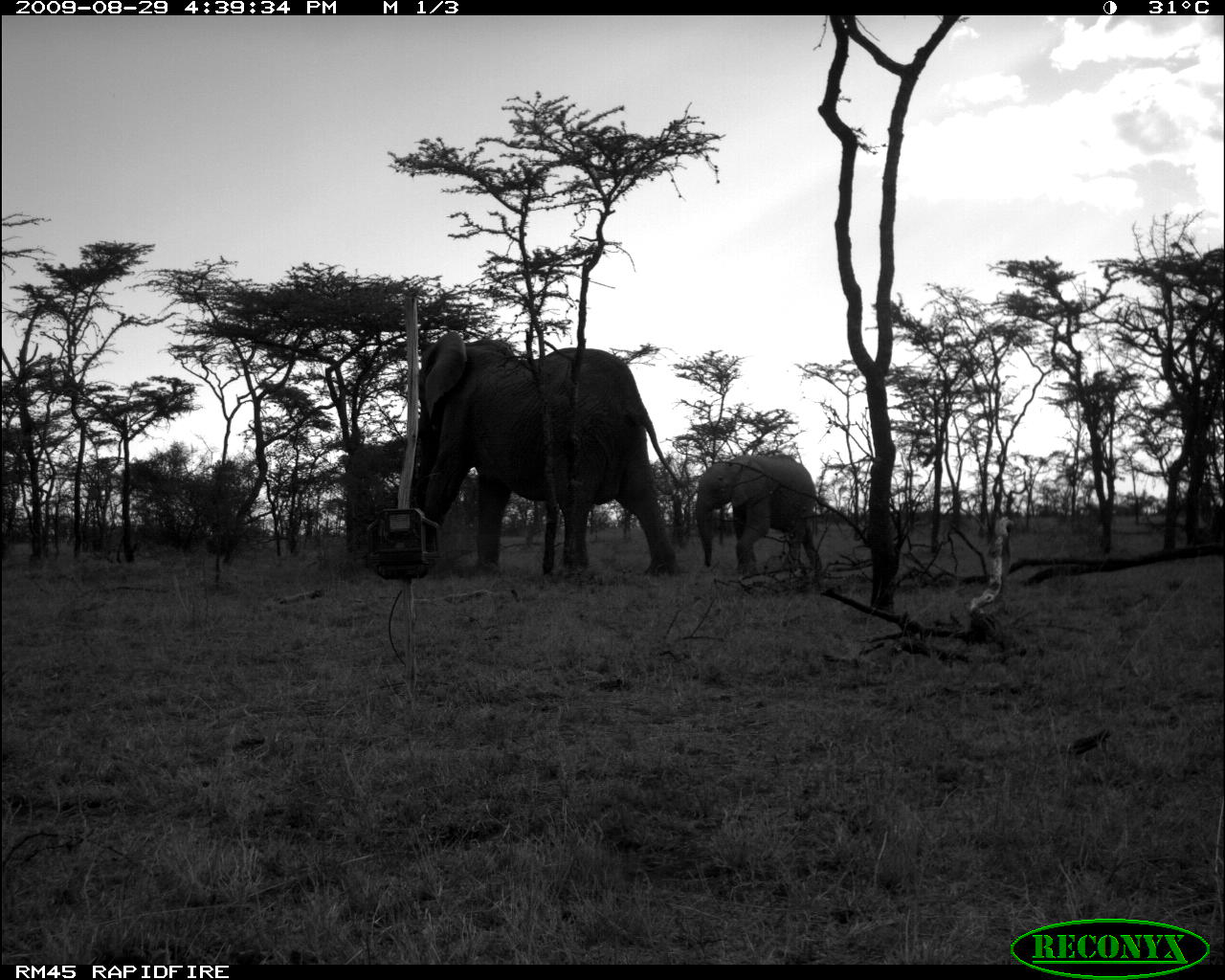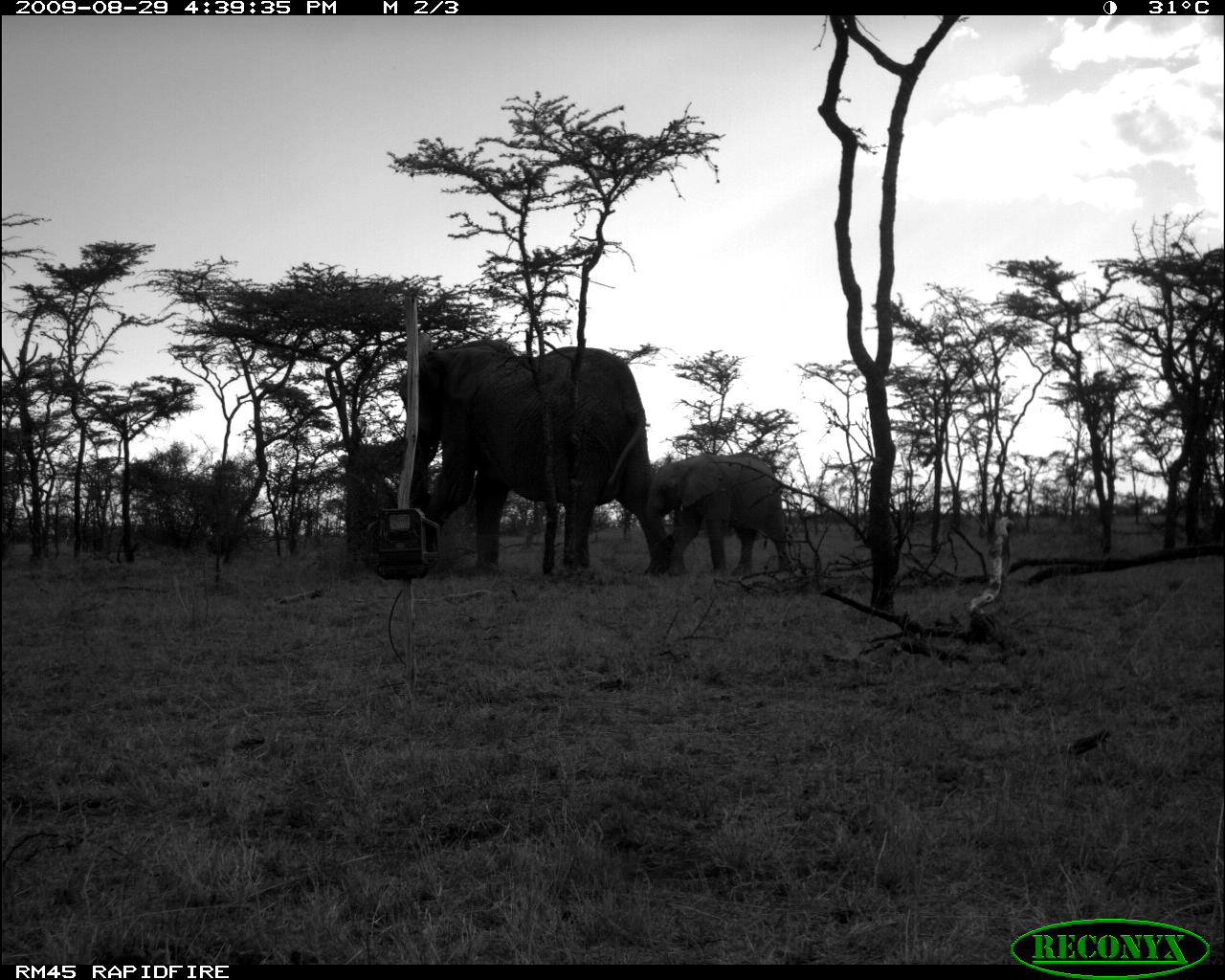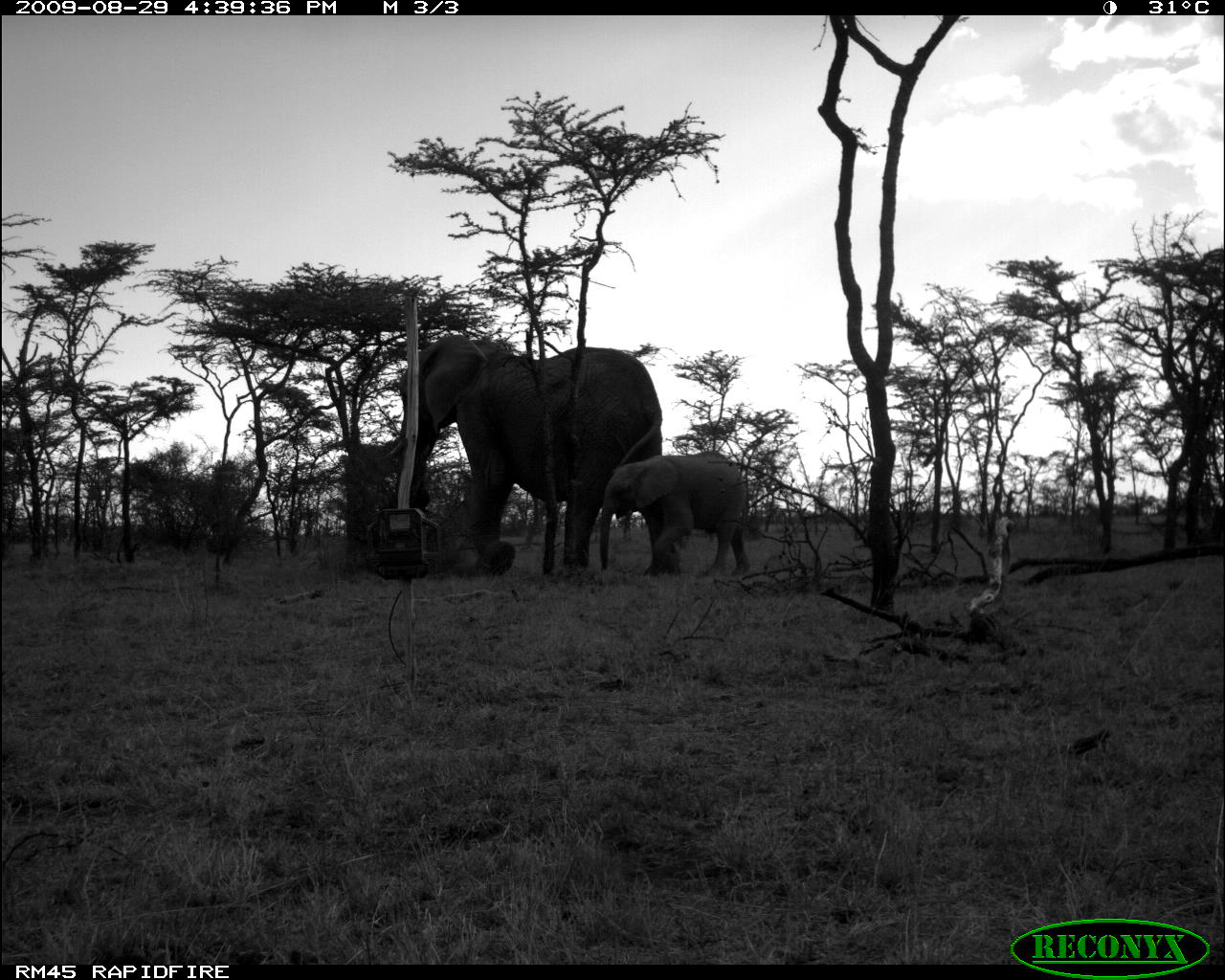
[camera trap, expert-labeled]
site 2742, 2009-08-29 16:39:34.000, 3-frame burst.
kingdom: Animalia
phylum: Chordata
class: Mammalia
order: Proboscidea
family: Elephantidae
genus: Loxodonta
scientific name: Loxodonta africana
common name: african bush elephant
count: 2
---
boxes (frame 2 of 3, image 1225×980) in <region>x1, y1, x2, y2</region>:
loxodonta africana: <region>393, 335, 662, 571</region>; <region>641, 456, 794, 575</region>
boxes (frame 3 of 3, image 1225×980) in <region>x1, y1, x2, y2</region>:
loxodonta africana: <region>394, 336, 663, 567</region>; <region>597, 453, 752, 575</region>